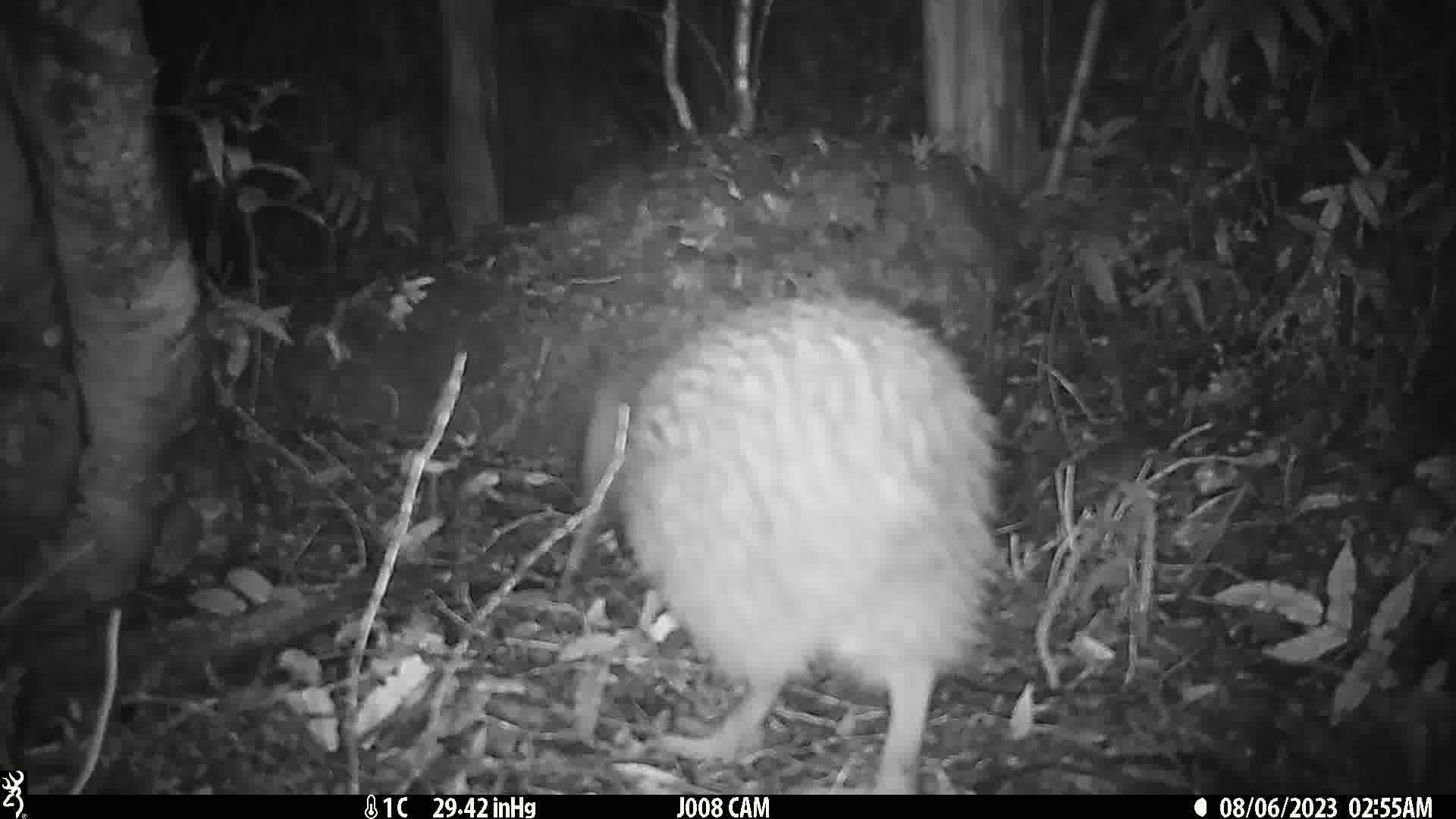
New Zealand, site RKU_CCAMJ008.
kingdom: Animalia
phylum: Chordata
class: Aves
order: Apterygiformes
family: Apterygidae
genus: Apteryx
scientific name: Apteryx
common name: kiwi